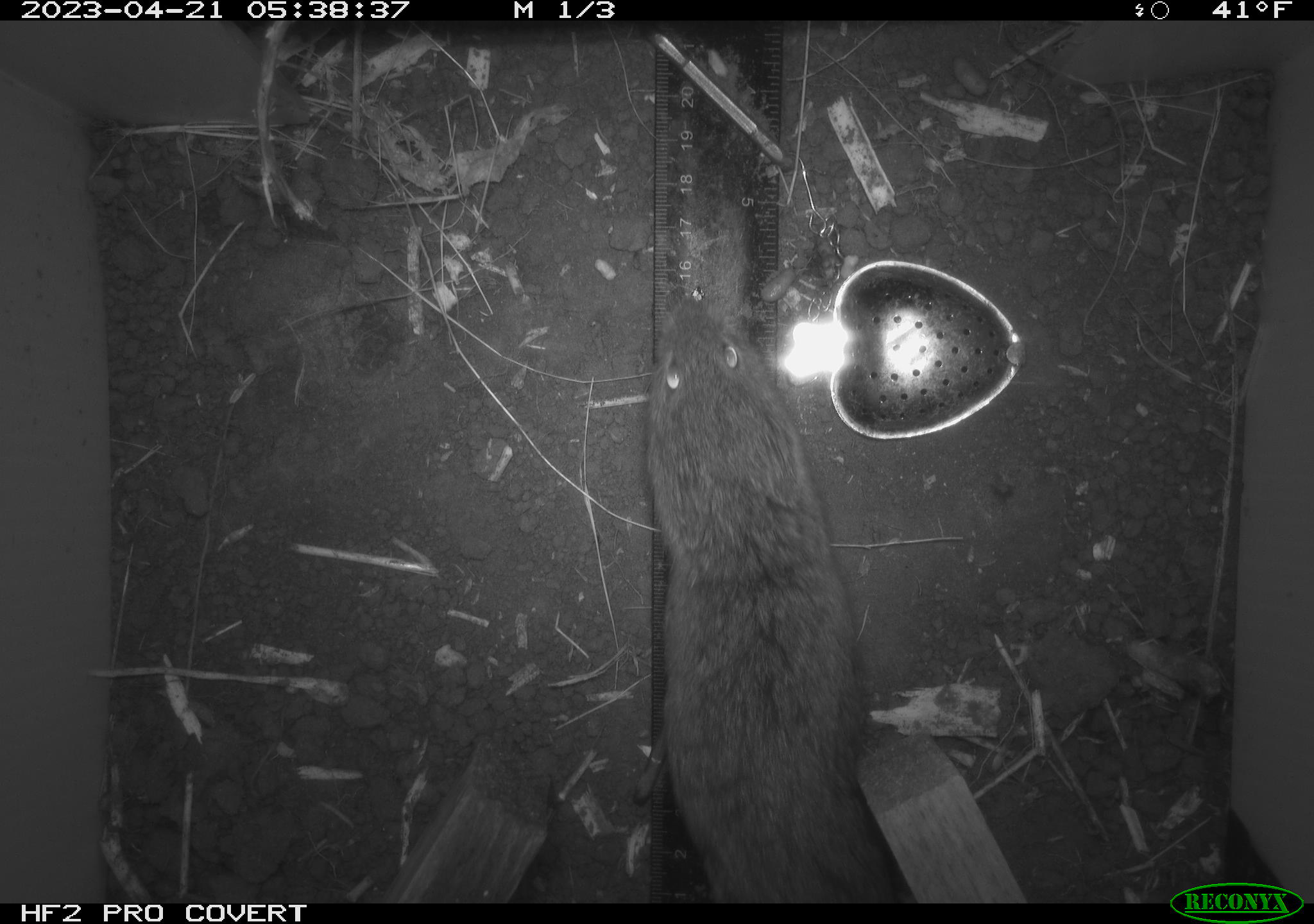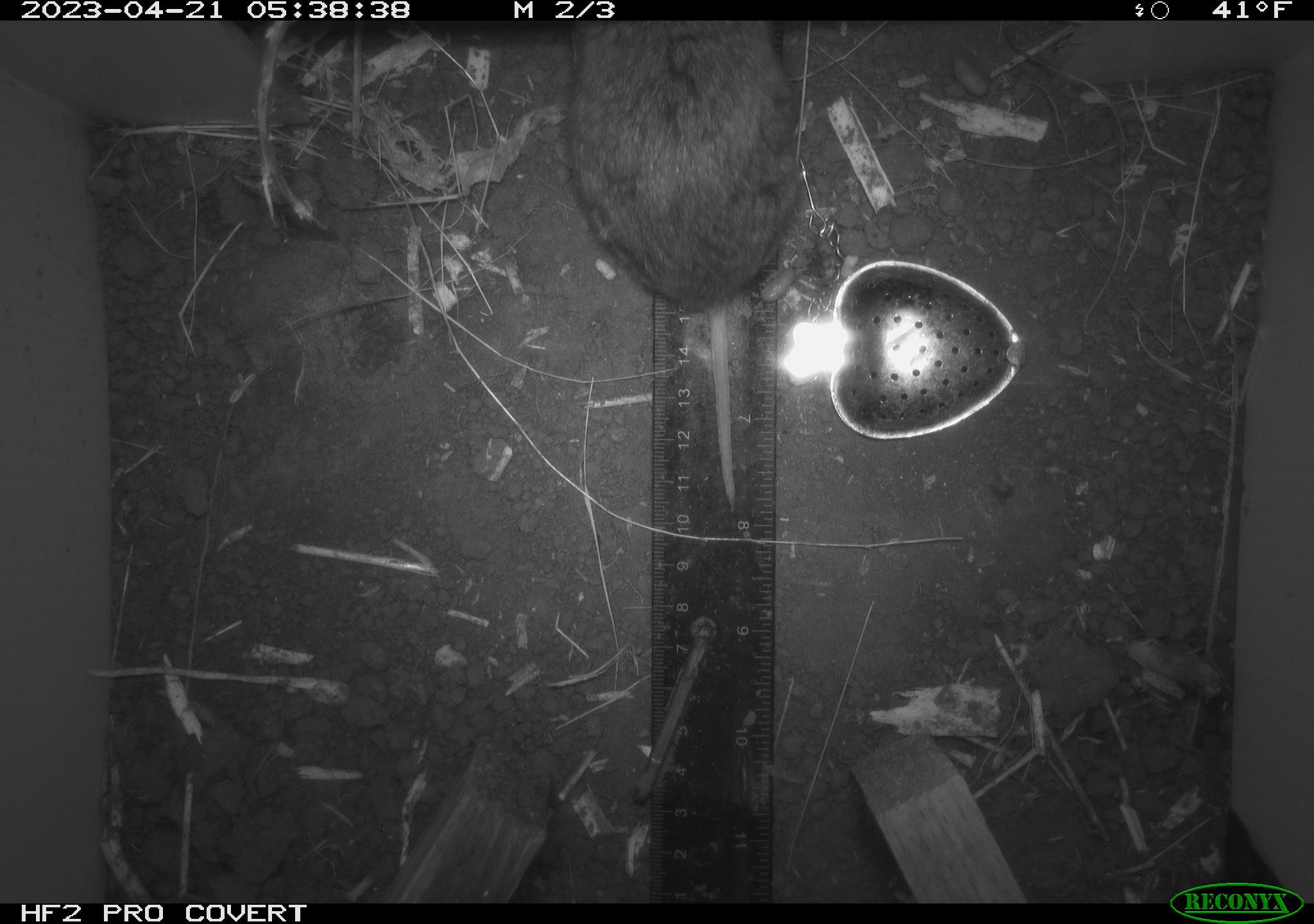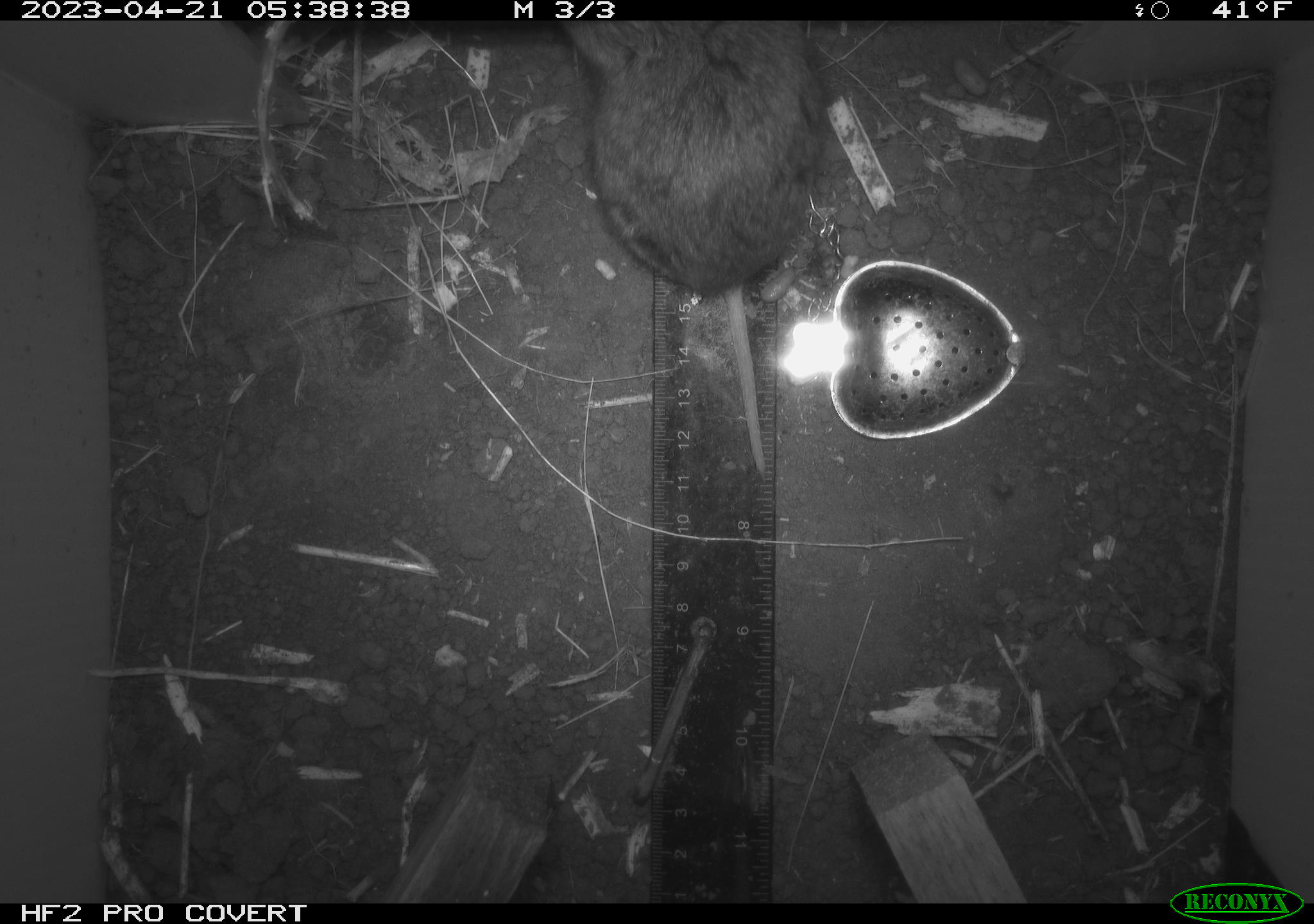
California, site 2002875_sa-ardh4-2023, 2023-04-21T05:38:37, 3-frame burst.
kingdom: Animalia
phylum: Chordata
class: Mammalia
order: Rodentia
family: Cricetidae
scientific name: Arvicolinae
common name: voles, lemmings, and muskrats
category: arvicolinae subfamily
Arvicolinae subfamily (voles, lemmings, and muskrats) (Arvicolinae).